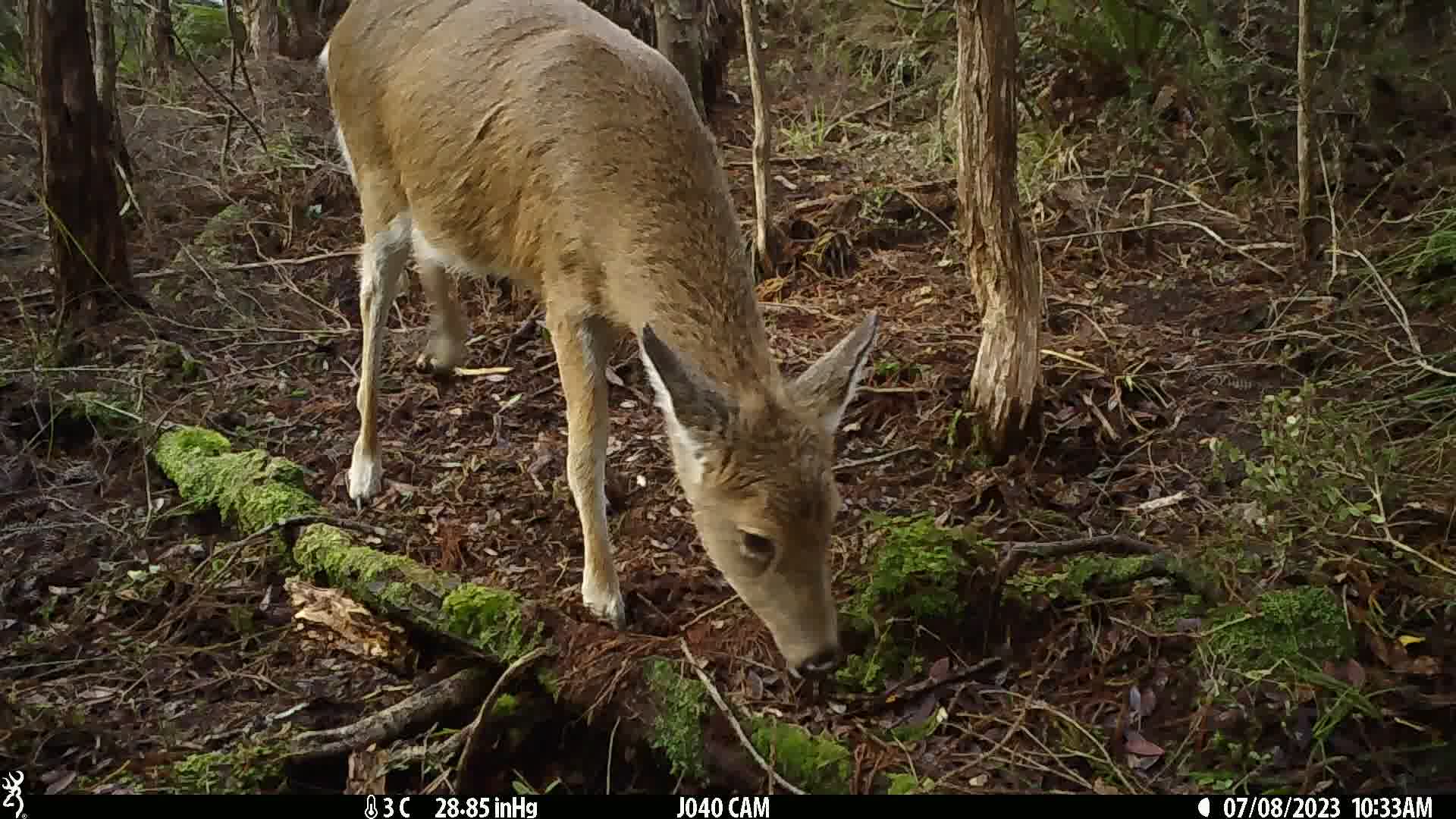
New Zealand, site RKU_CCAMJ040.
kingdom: Animalia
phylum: Chordata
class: Mammalia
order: Artiodactyla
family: Cervidae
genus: Odocoileus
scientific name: Odocoileus virginianus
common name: white-tailed deer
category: white tailed deer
White tailed deer (white-tailed deer) (Odocoileus virginianus).